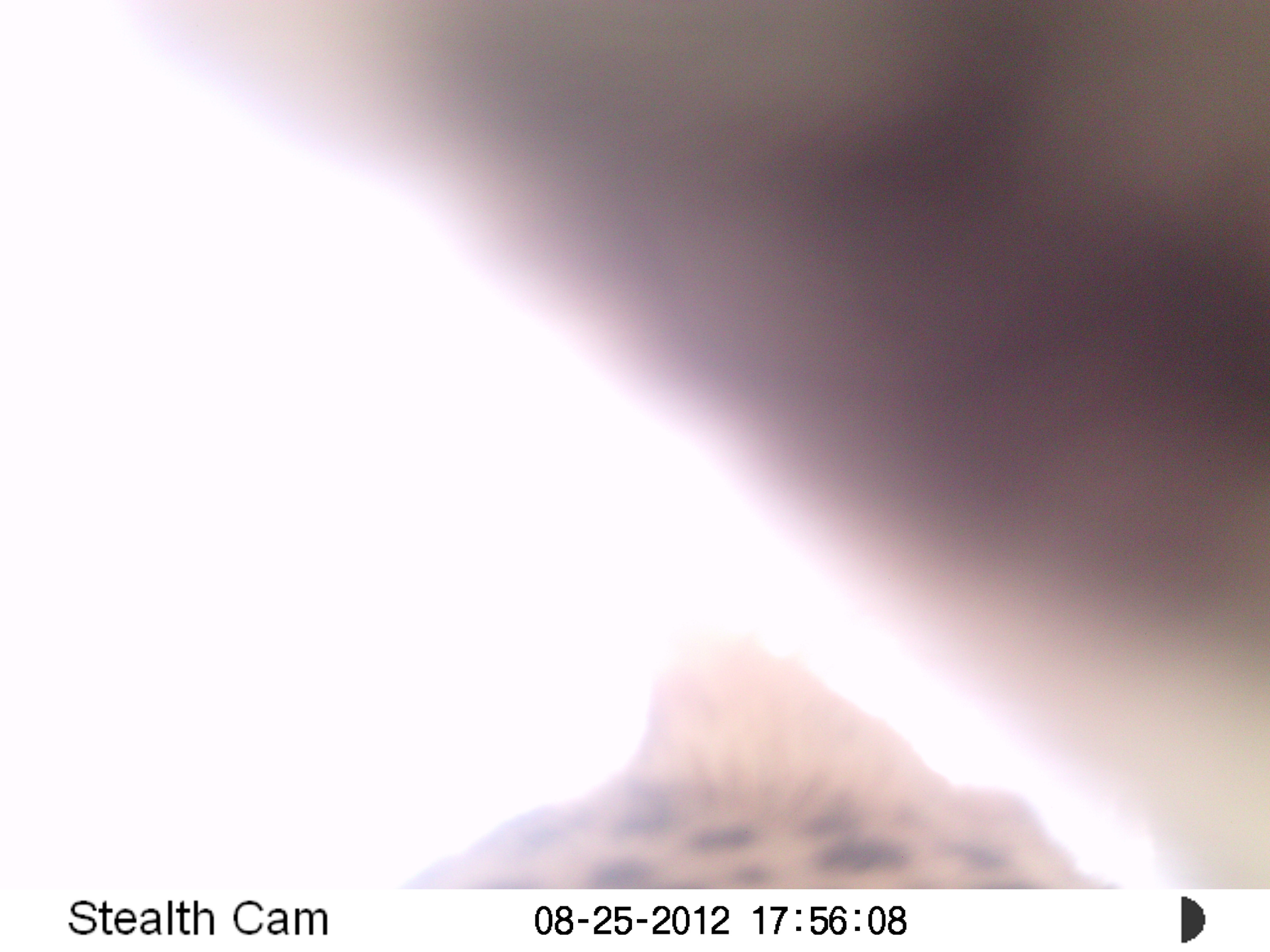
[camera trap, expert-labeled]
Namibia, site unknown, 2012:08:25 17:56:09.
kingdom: Animalia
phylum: Chordata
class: Mammalia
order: Carnivora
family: Felidae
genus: Panthera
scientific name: Panthera pardus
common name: leopard